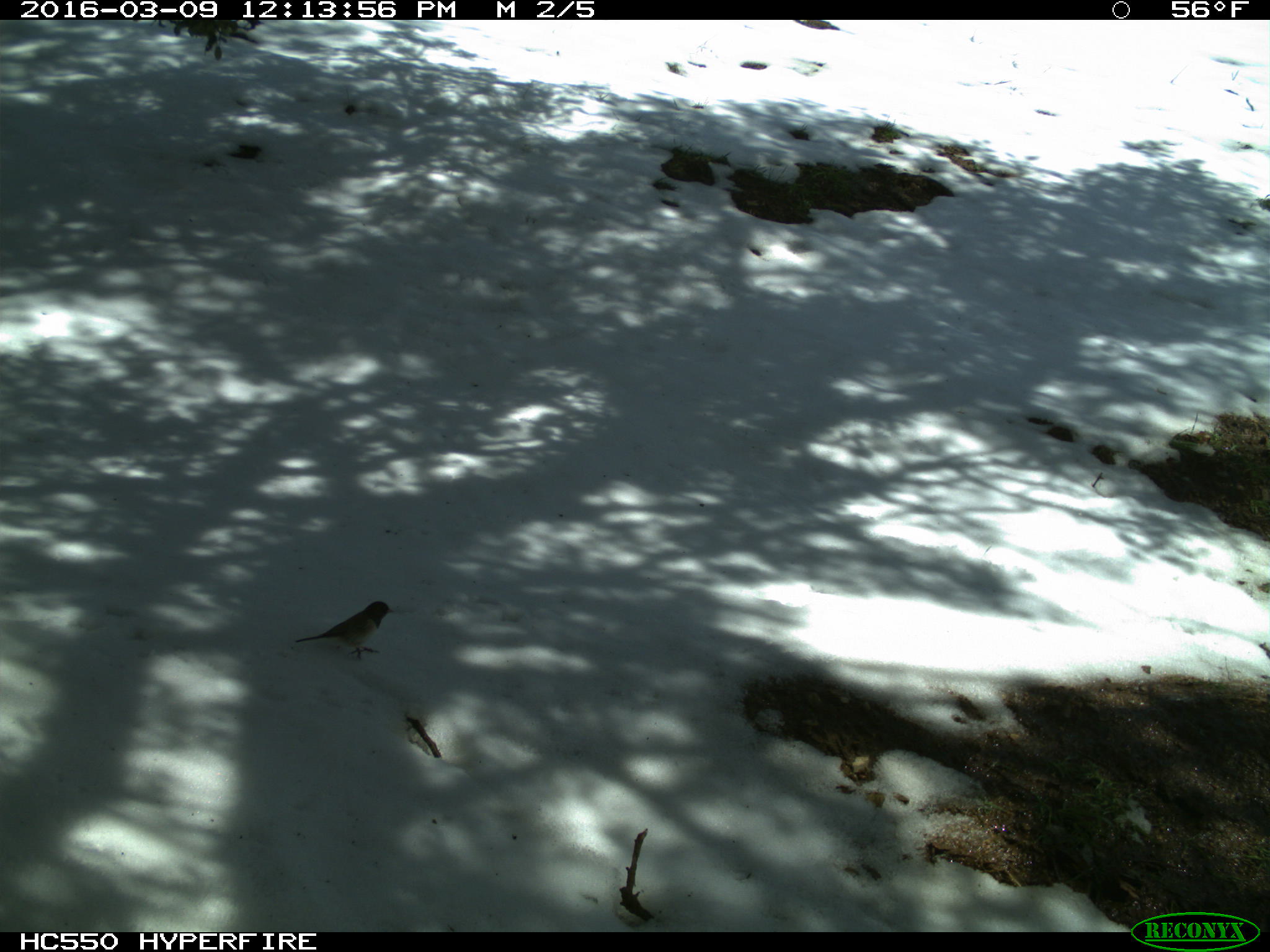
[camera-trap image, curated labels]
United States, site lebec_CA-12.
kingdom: Animalia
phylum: Chordata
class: Aves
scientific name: Aves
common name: birds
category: unidentified bird